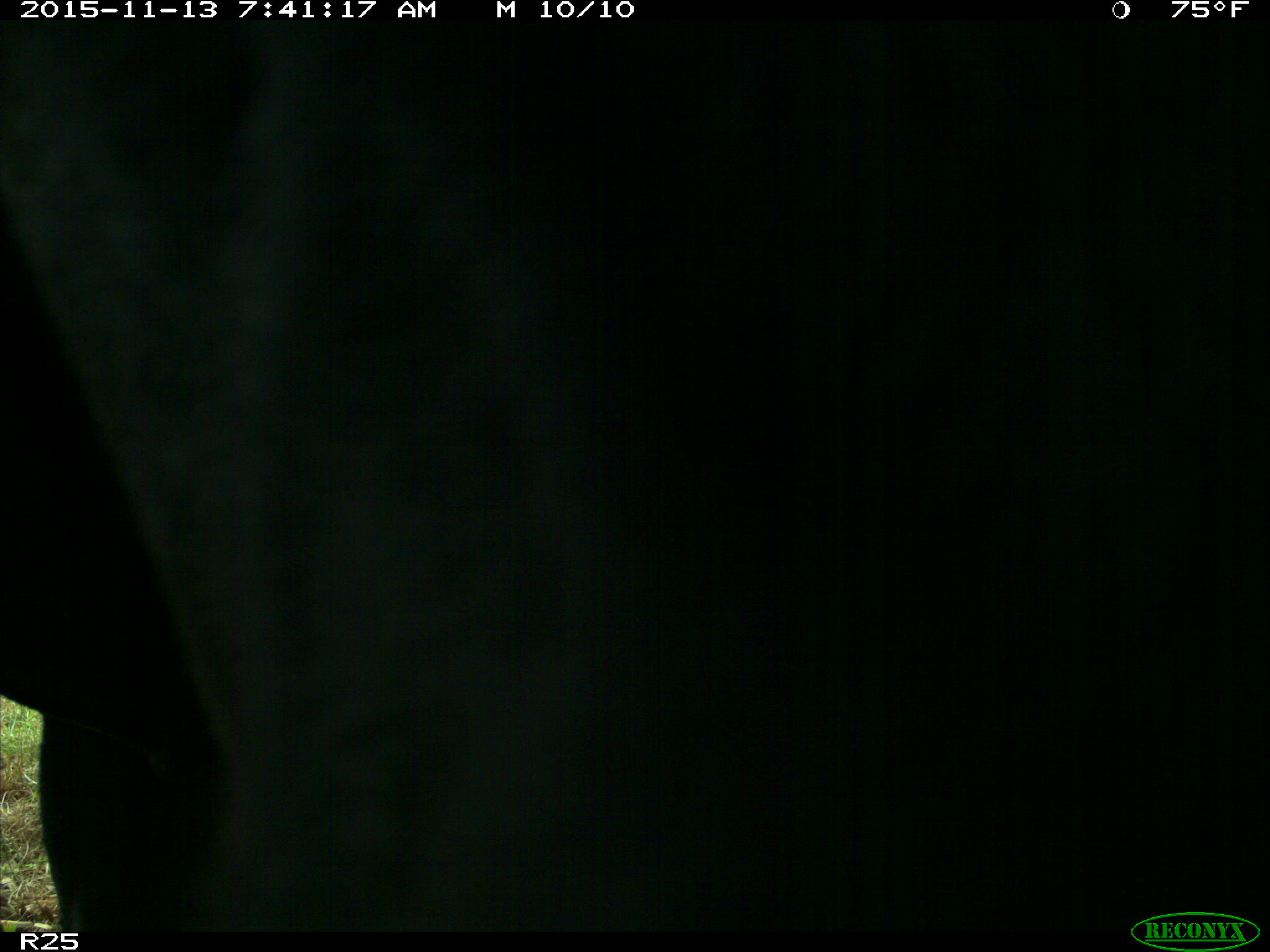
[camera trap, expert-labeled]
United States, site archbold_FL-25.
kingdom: Animalia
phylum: Chordata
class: Mammalia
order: Artiodactyla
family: Bovidae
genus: Bos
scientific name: Bos taurus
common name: domestic cow